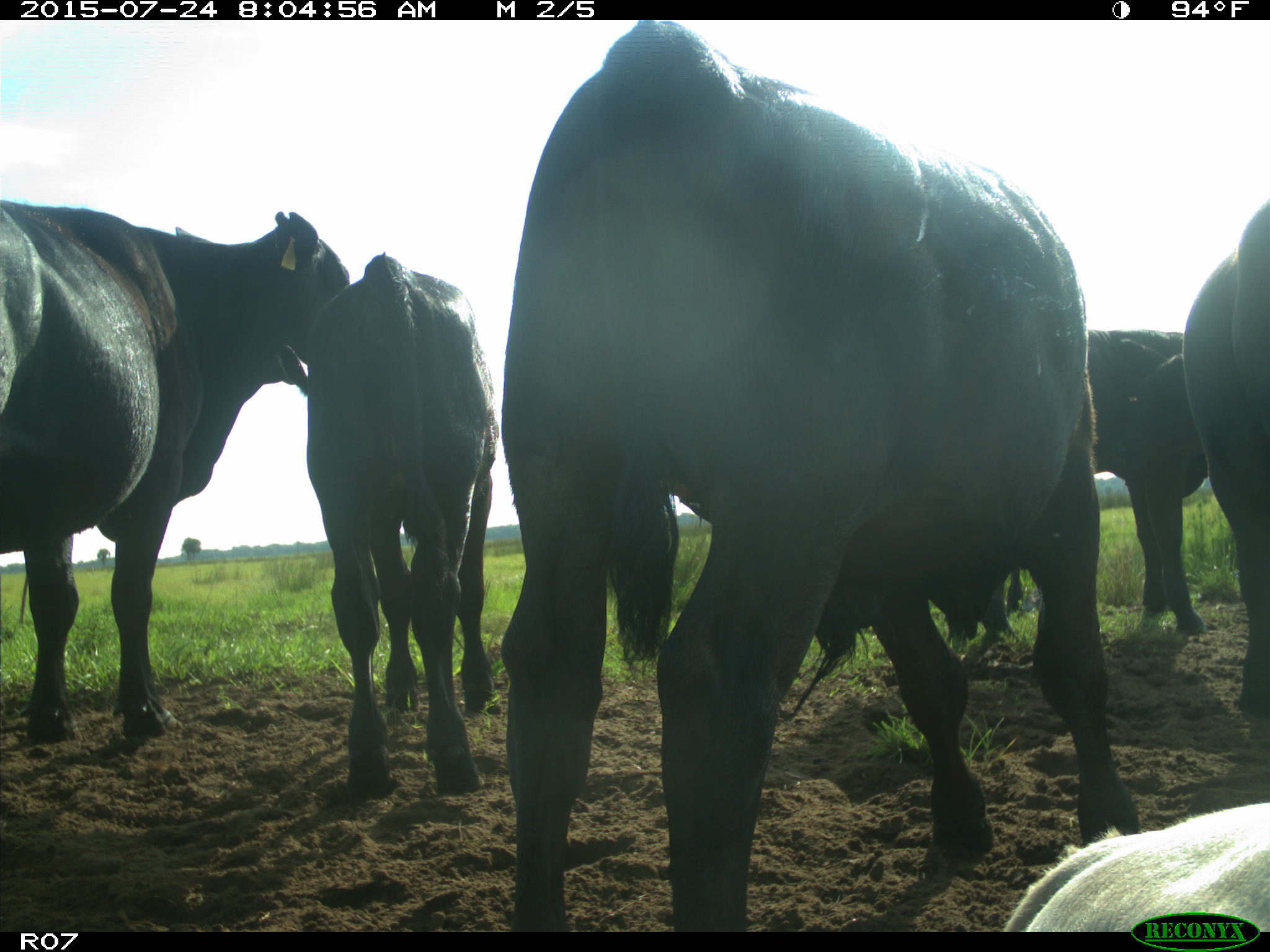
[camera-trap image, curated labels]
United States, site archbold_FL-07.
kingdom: Animalia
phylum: Chordata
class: Mammalia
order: Artiodactyla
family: Bovidae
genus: Bos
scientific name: Bos taurus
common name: domestic cow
Bos taurus (domestic cow).